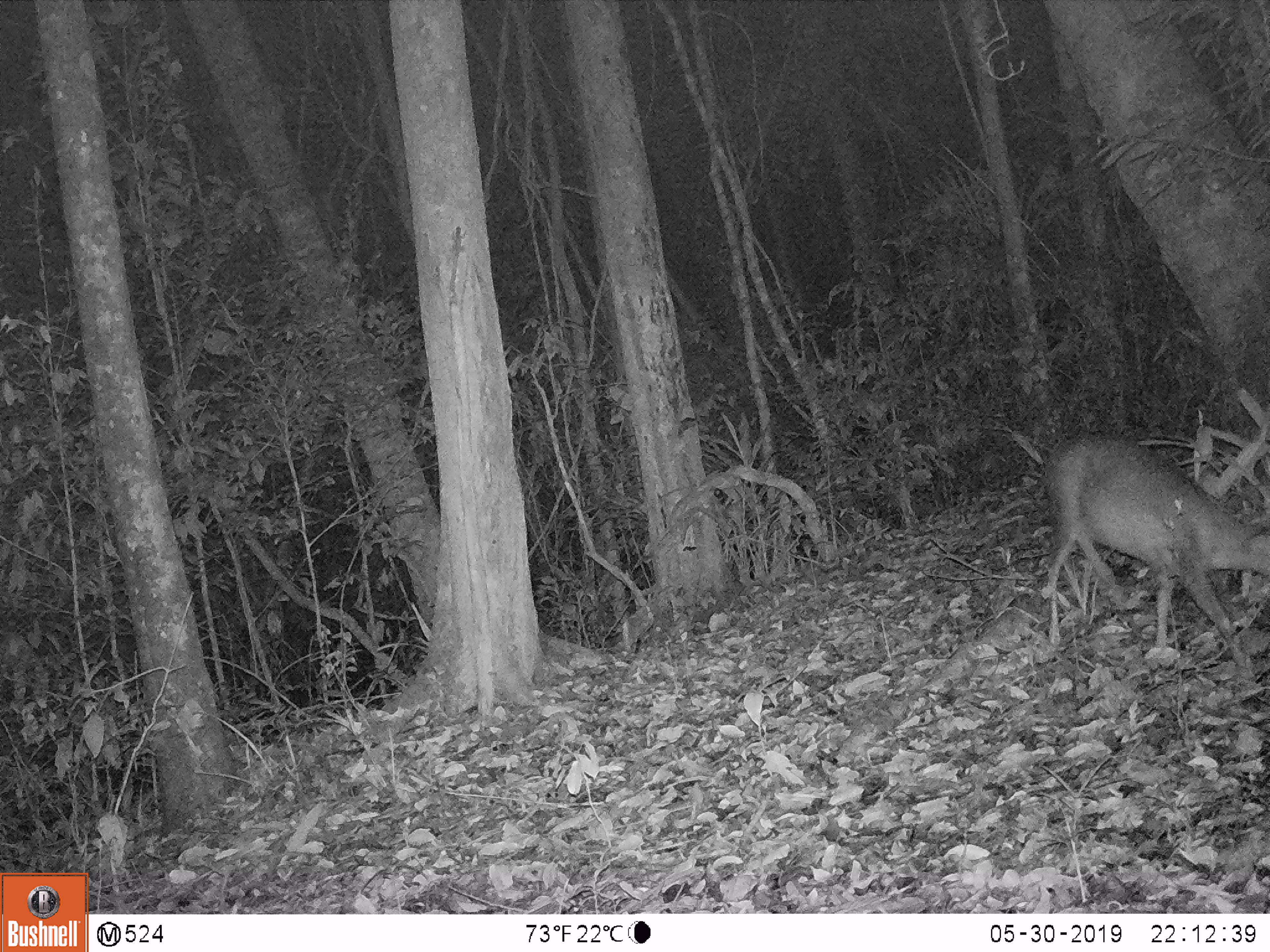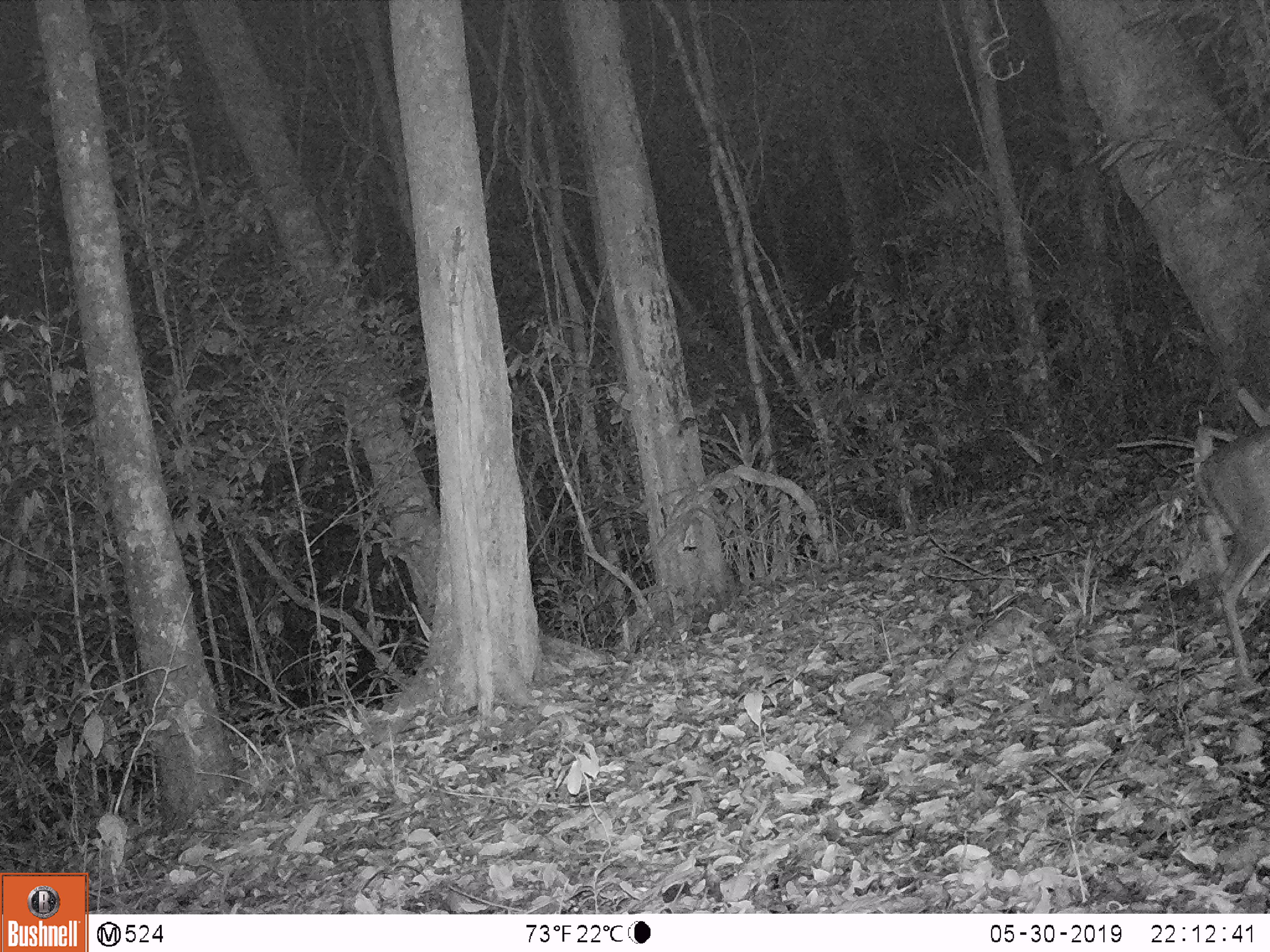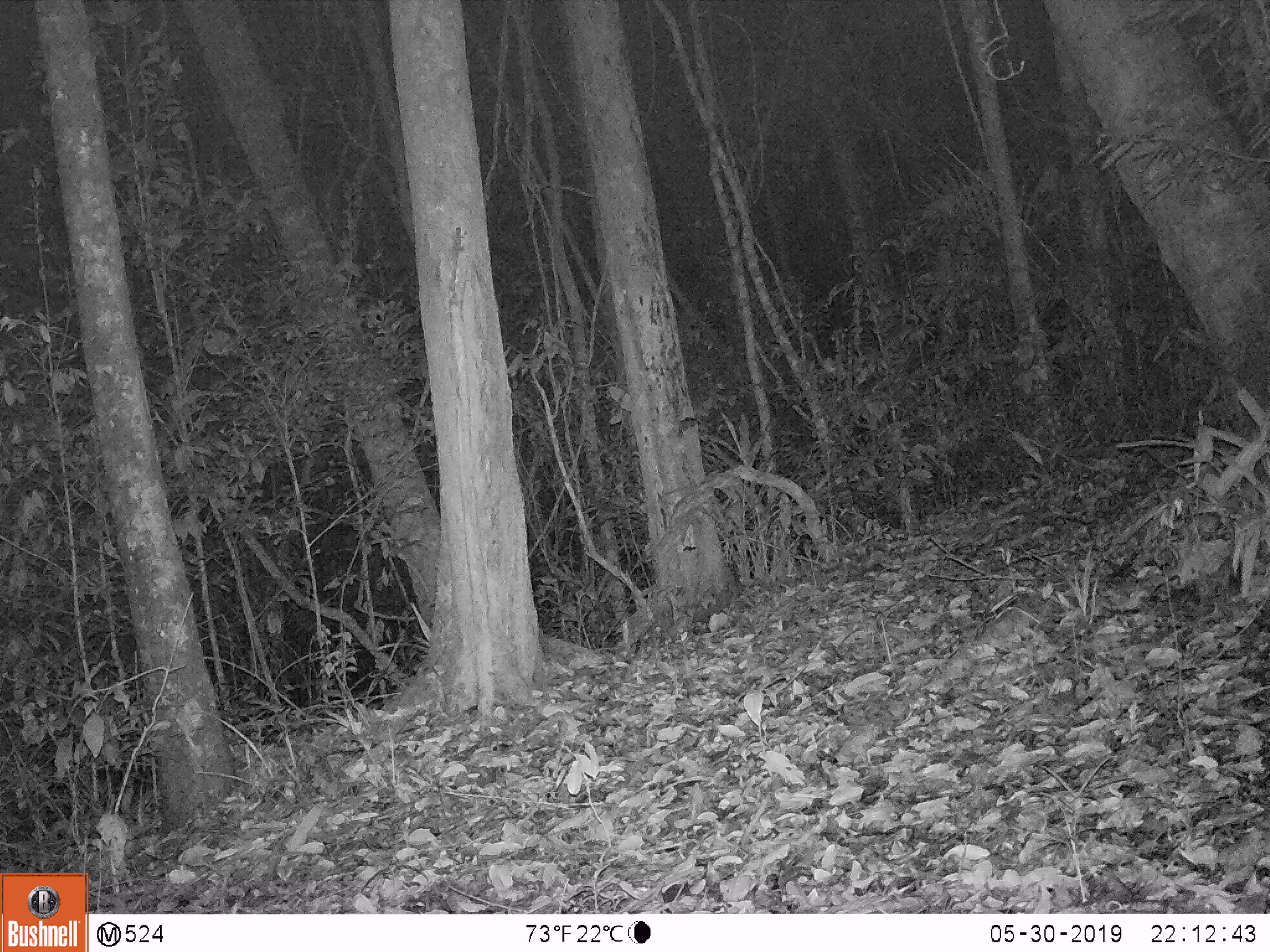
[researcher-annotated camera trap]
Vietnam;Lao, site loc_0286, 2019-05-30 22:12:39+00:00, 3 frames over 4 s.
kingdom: Animalia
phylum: Chordata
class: Mammalia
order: Artiodactyla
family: Cervidae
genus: Muntiacus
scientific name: Muntiacus rooseveltorum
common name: roosevelt's muntjac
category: roosevelts muntjac group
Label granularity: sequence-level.